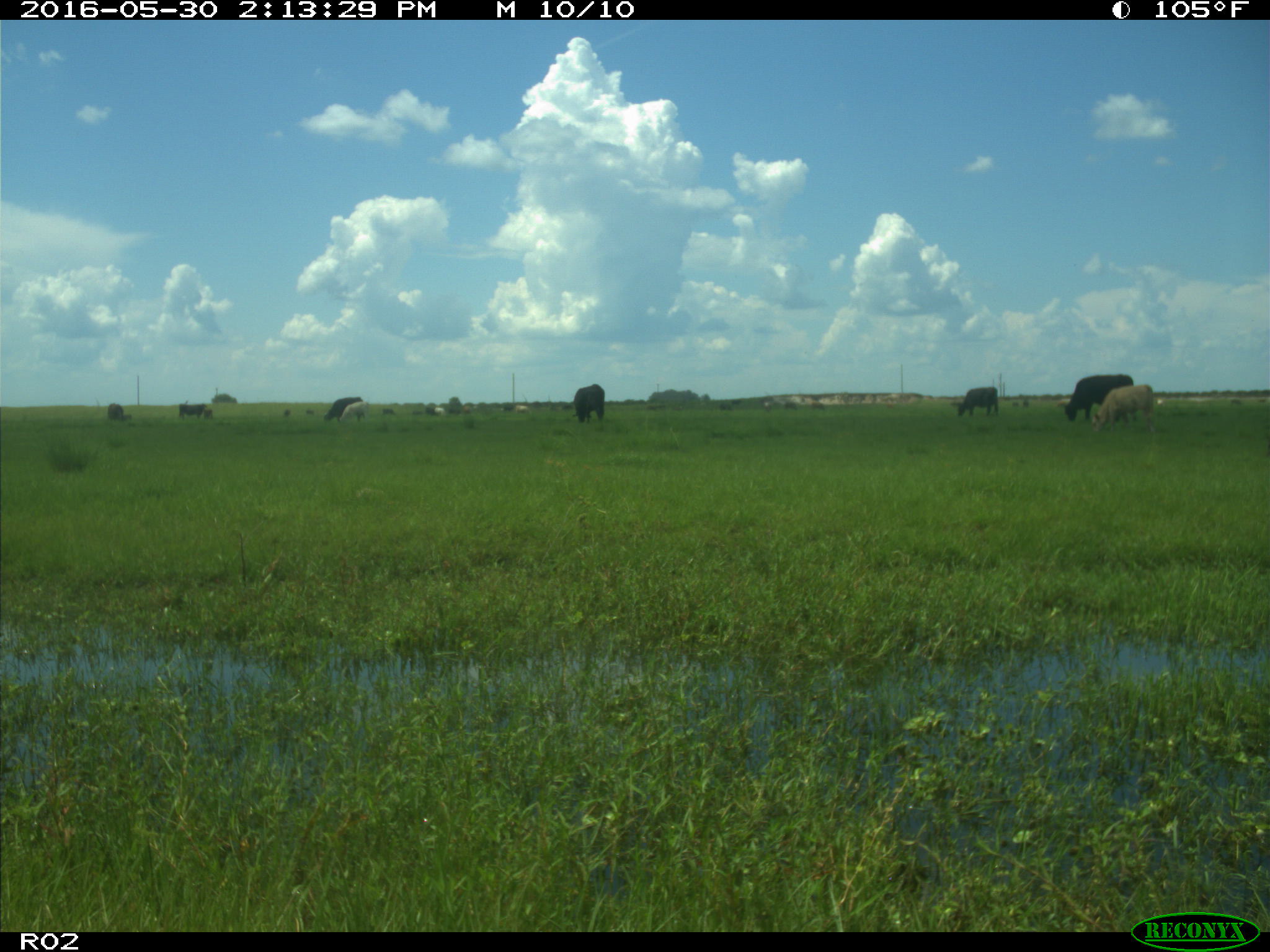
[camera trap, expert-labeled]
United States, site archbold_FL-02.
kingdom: Animalia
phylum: Chordata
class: Mammalia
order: Artiodactyla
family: Bovidae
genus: Bos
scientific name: Bos taurus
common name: domestic cow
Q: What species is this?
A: Bos taurus (domestic cow).